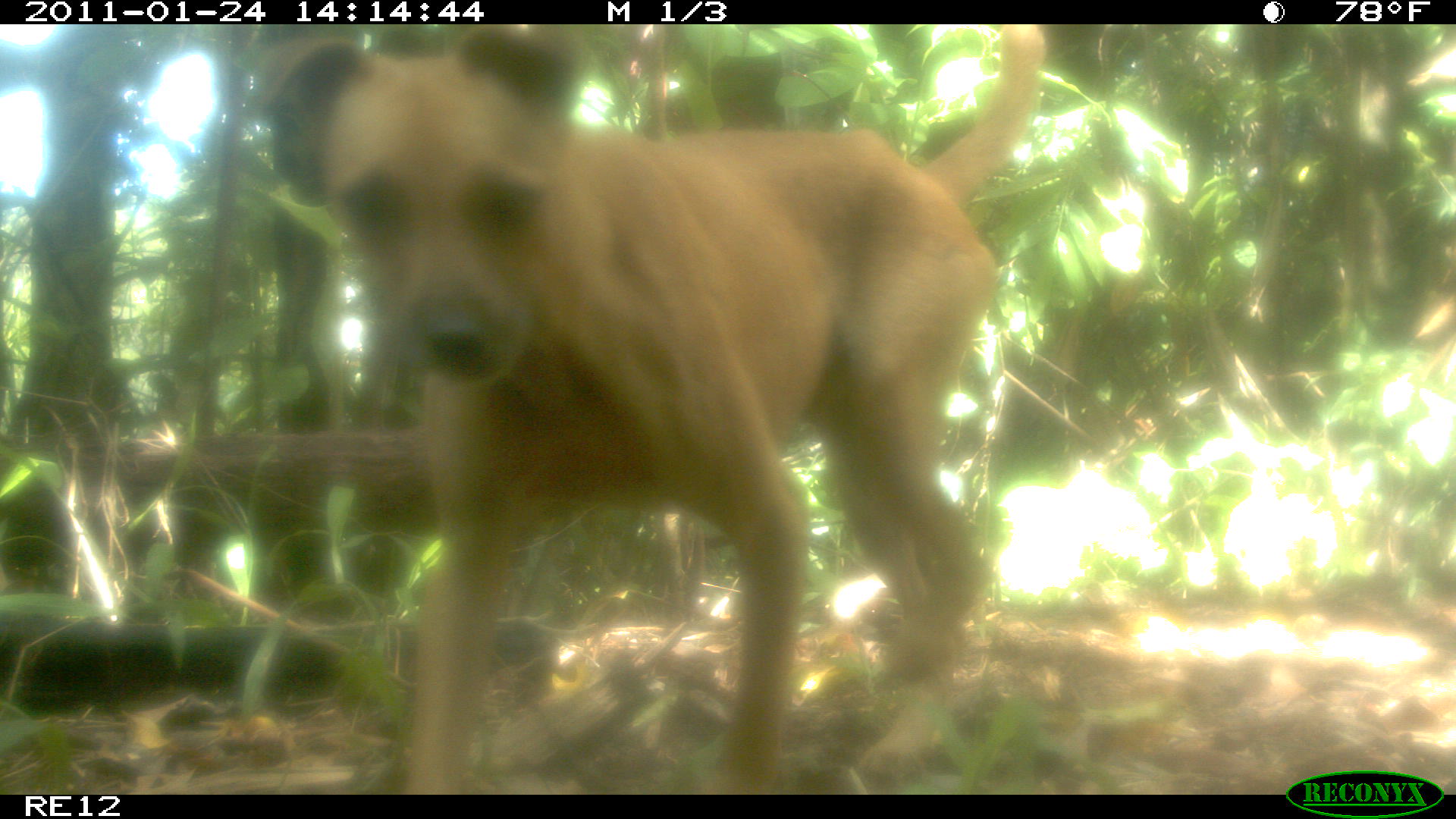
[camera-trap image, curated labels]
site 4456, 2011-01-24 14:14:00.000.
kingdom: Animalia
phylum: Chordata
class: Mammalia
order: Carnivora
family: Canidae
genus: Canis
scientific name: Canis familiaris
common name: domestic dog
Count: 1.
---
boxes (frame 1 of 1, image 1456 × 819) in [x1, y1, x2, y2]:
canis familiaris: [266, 24, 1045, 794]